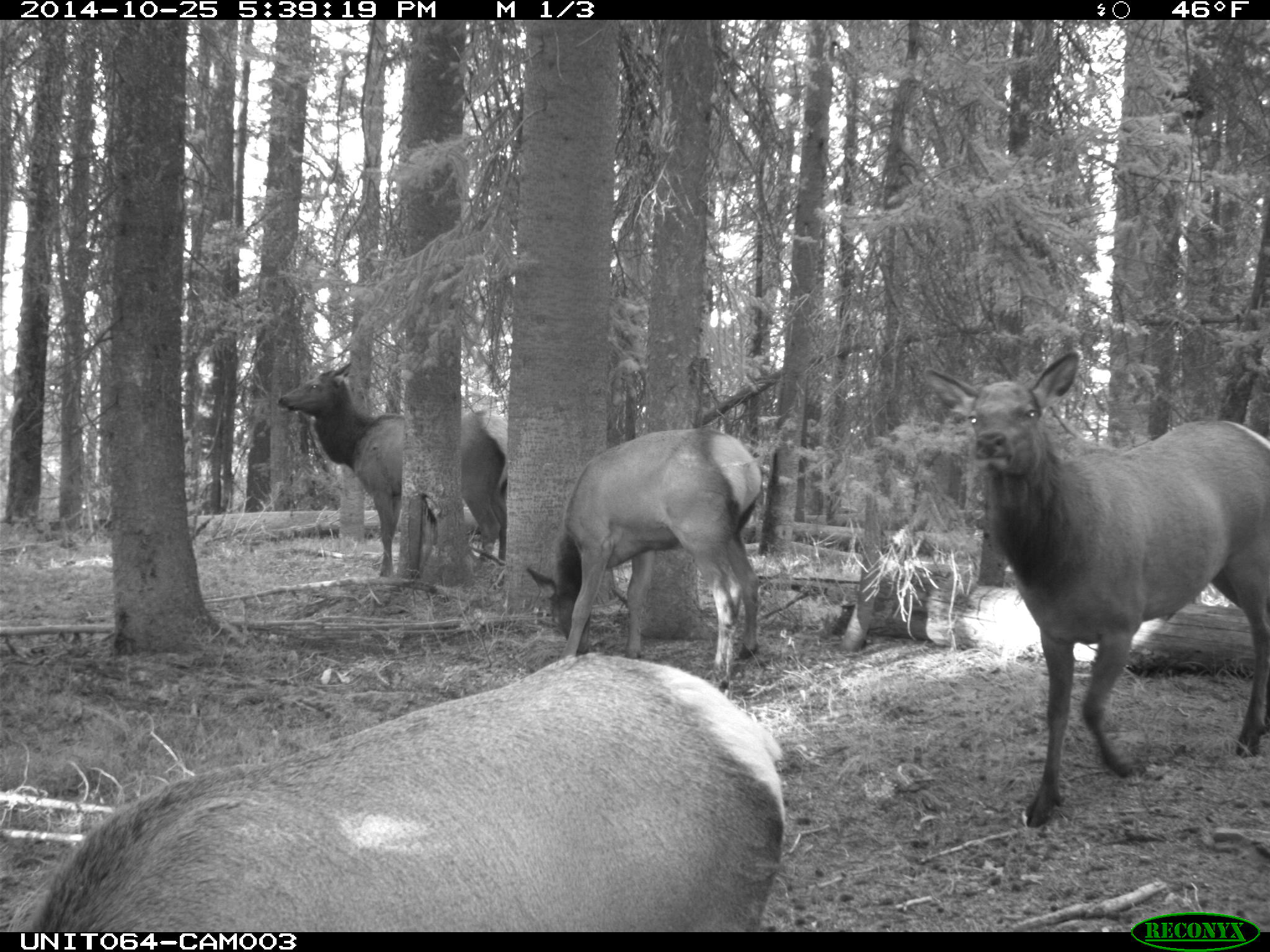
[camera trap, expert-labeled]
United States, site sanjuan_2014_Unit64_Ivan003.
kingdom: Animalia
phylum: Chordata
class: Mammalia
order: Artiodactyla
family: Cervidae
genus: Cervus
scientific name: Cervus elaphus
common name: red deer